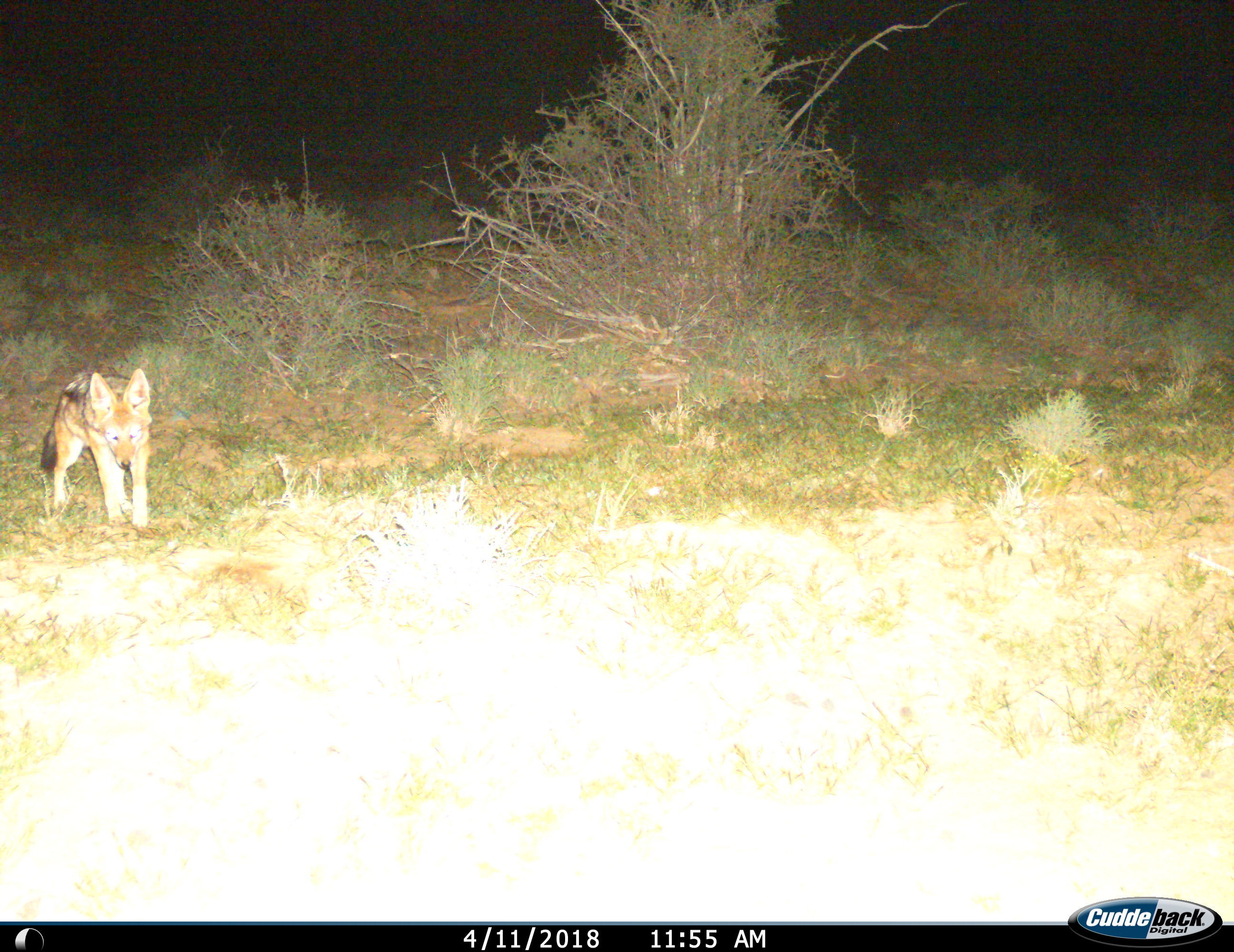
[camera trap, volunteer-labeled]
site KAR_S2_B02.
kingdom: Animalia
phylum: Chordata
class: Mammalia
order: Carnivora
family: Canidae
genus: Lupulella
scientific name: Lupulella mesomelas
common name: black-backed jackal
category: jackalblackbacked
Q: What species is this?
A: Jackalblackbacked (black-backed jackal) (Lupulella mesomelas).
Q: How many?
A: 1.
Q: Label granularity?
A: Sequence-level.